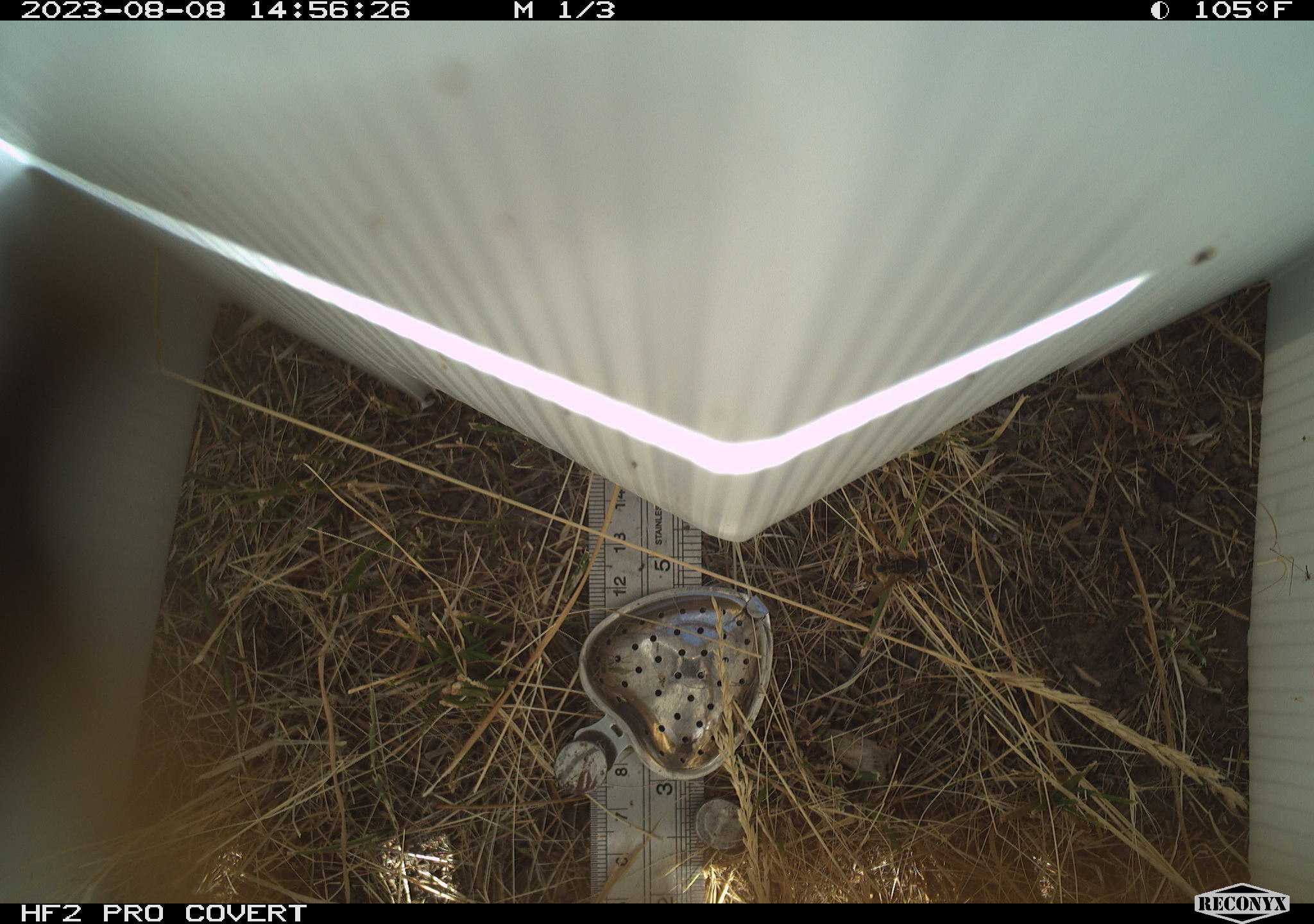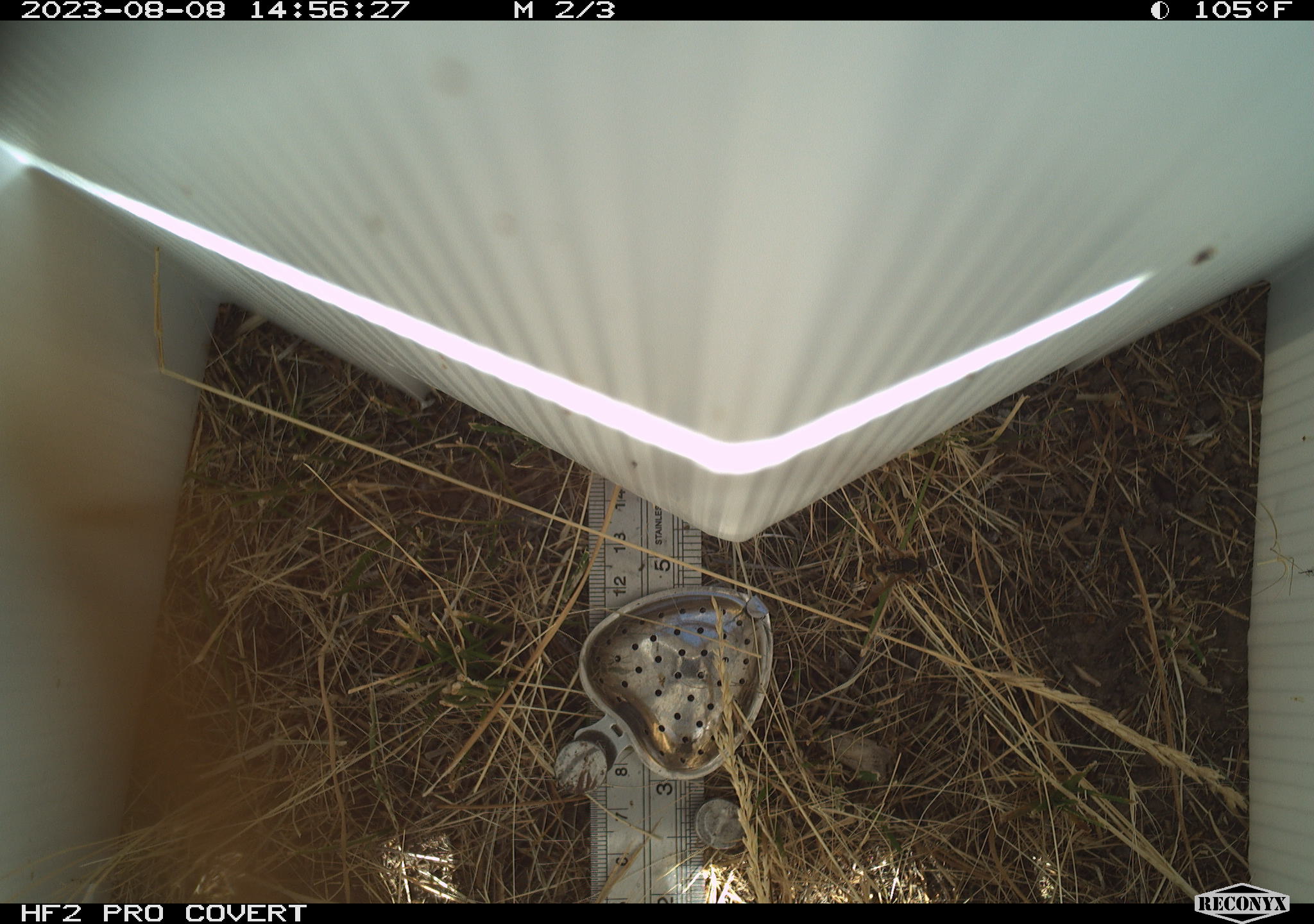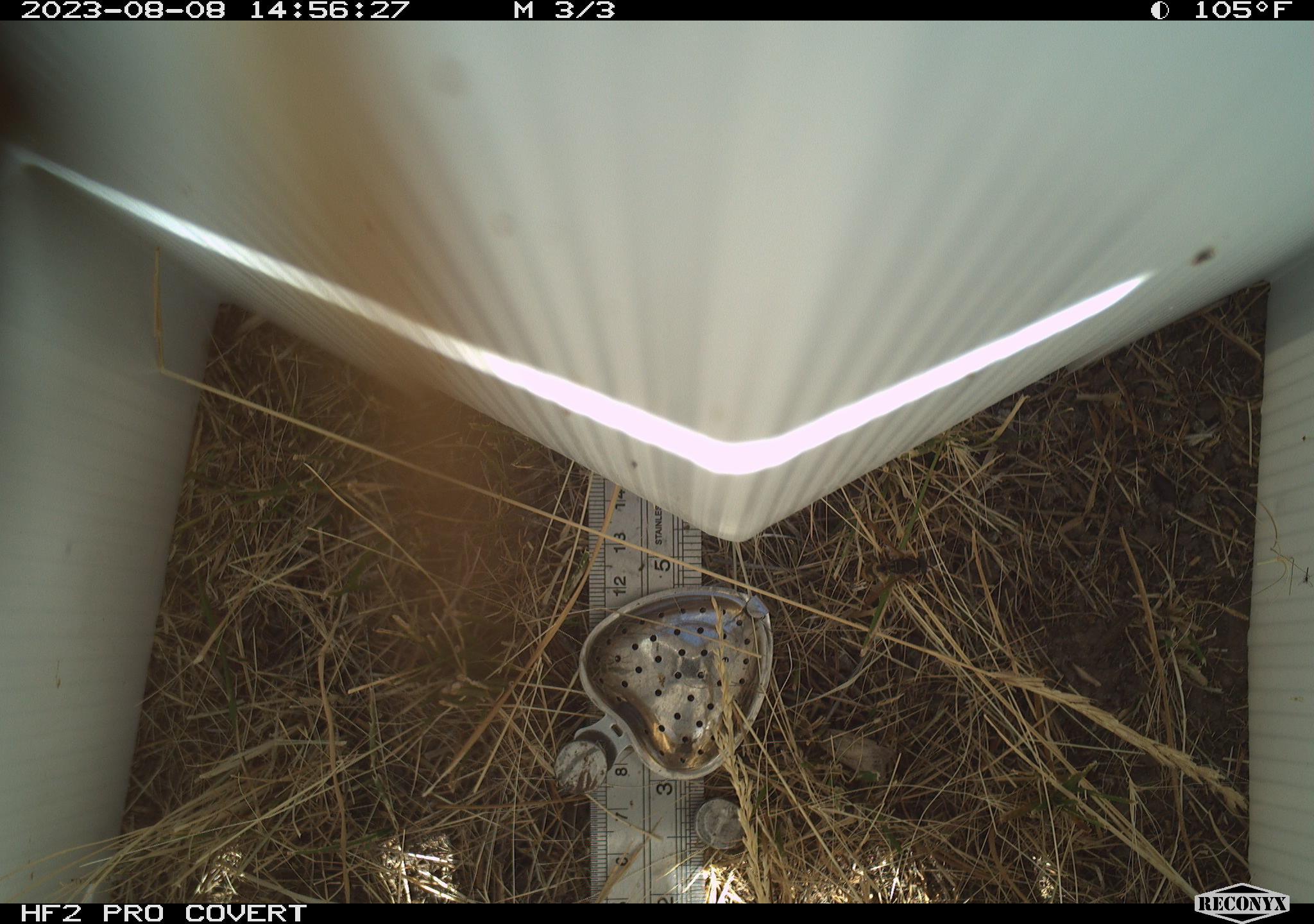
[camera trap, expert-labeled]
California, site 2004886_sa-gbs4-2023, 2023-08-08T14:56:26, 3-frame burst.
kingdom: Animalia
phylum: Arthropoda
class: Insecta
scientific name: Insecta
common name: insect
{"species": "insect (Insecta)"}